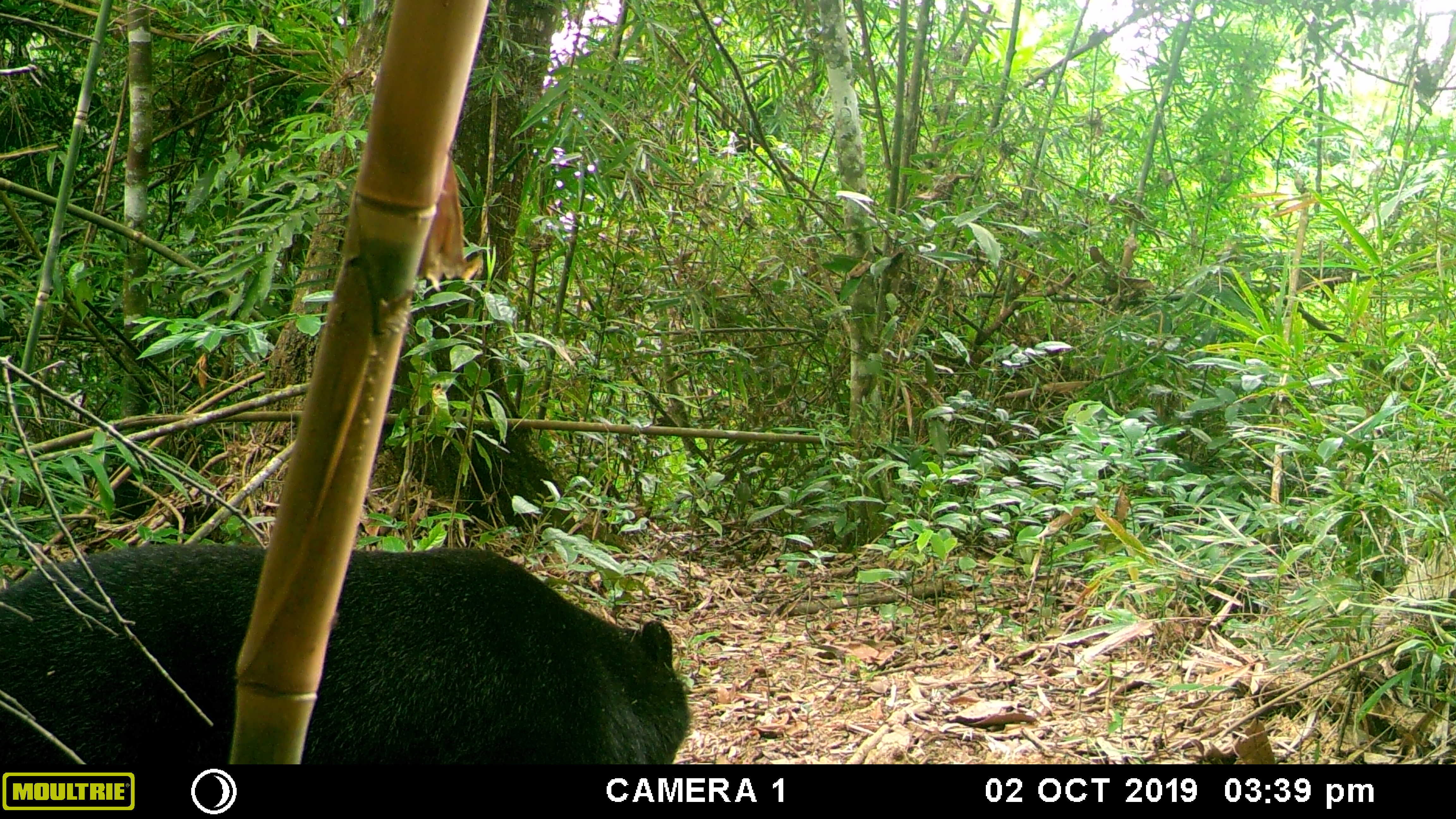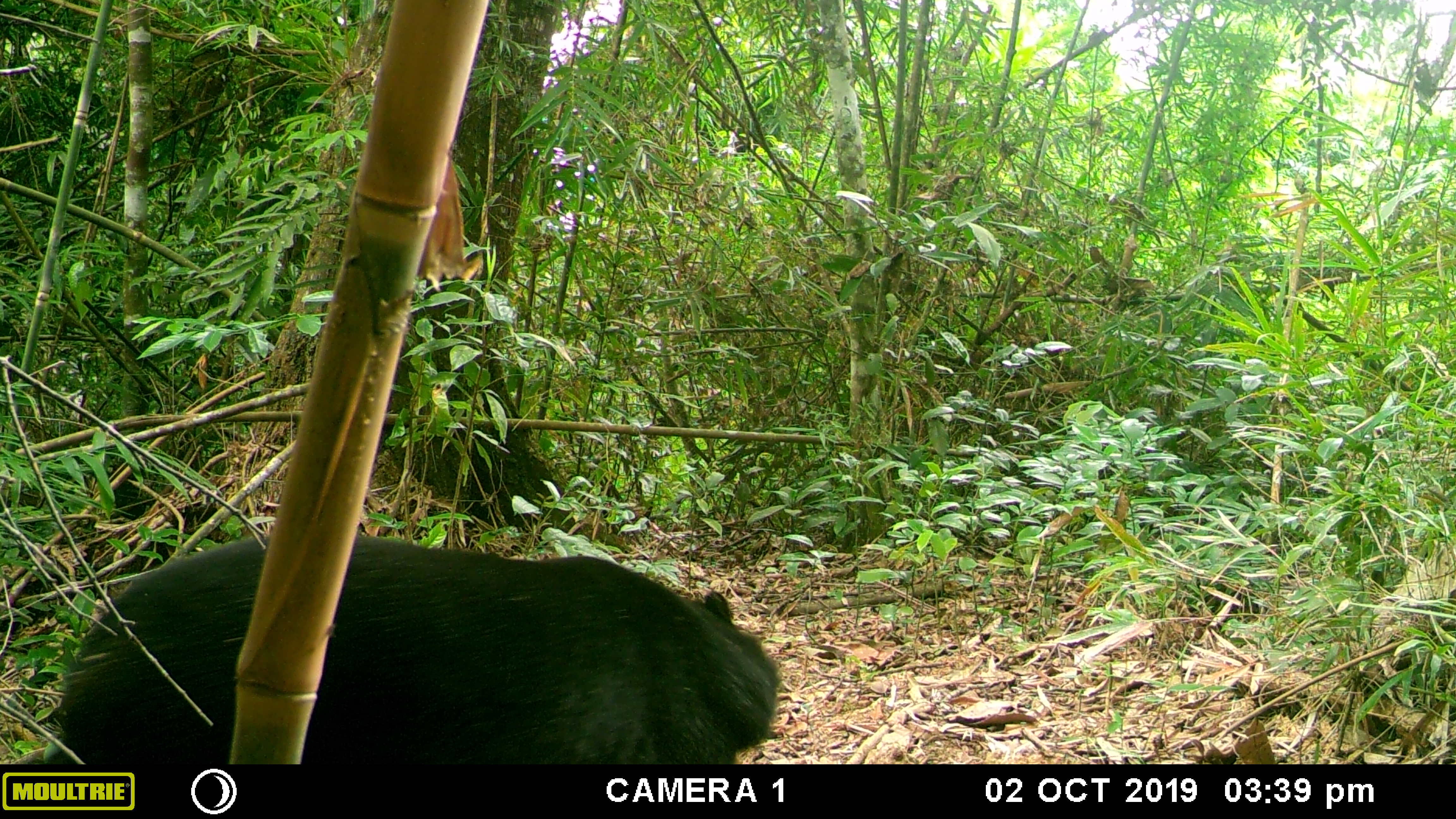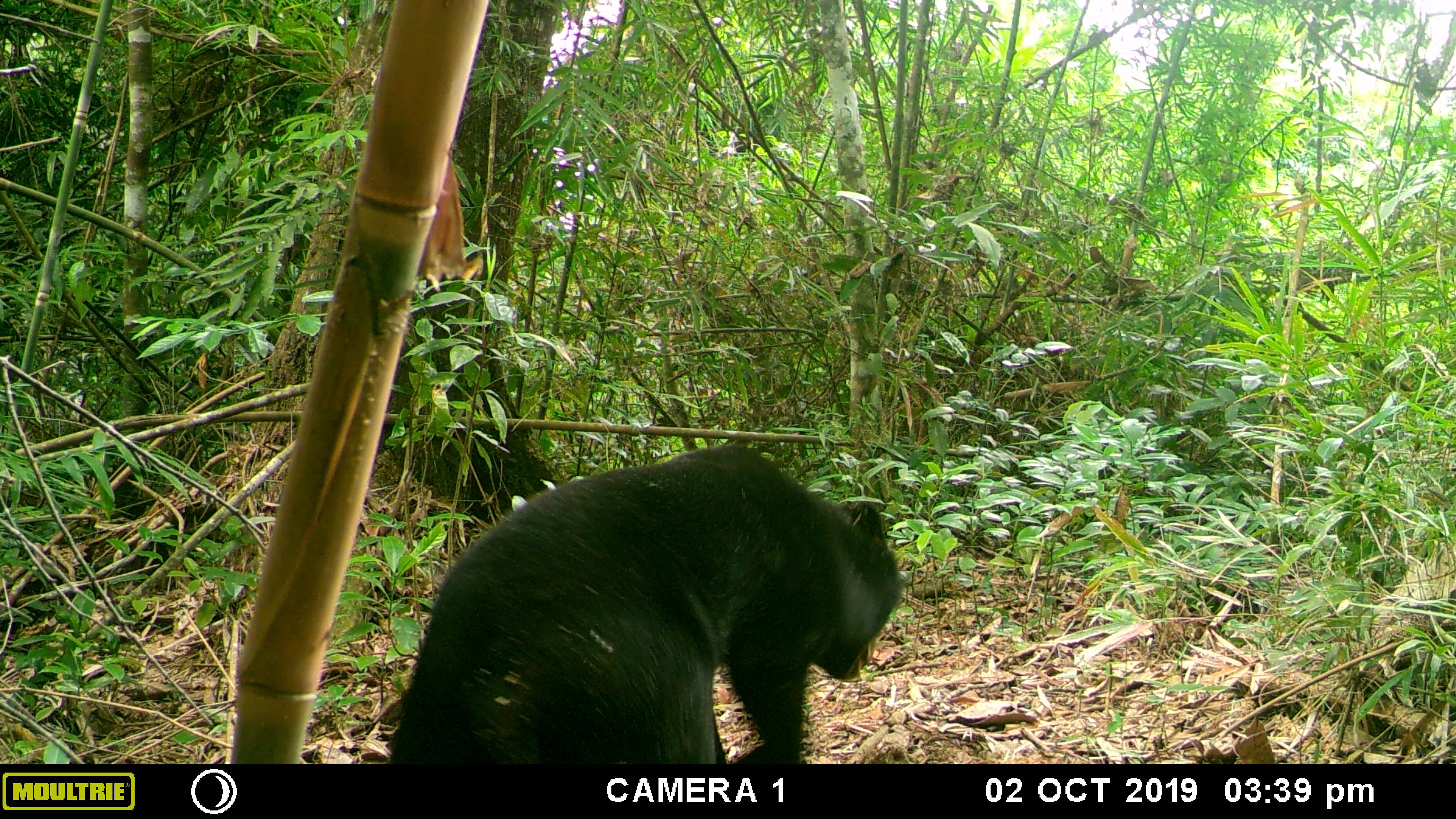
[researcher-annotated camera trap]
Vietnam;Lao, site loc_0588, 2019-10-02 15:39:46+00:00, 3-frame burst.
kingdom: Animalia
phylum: Chordata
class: Mammalia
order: Carnivora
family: Ursidae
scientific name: Ursidae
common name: bear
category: unidentified bear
Unidentified bear (bear) (Ursidae). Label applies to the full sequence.